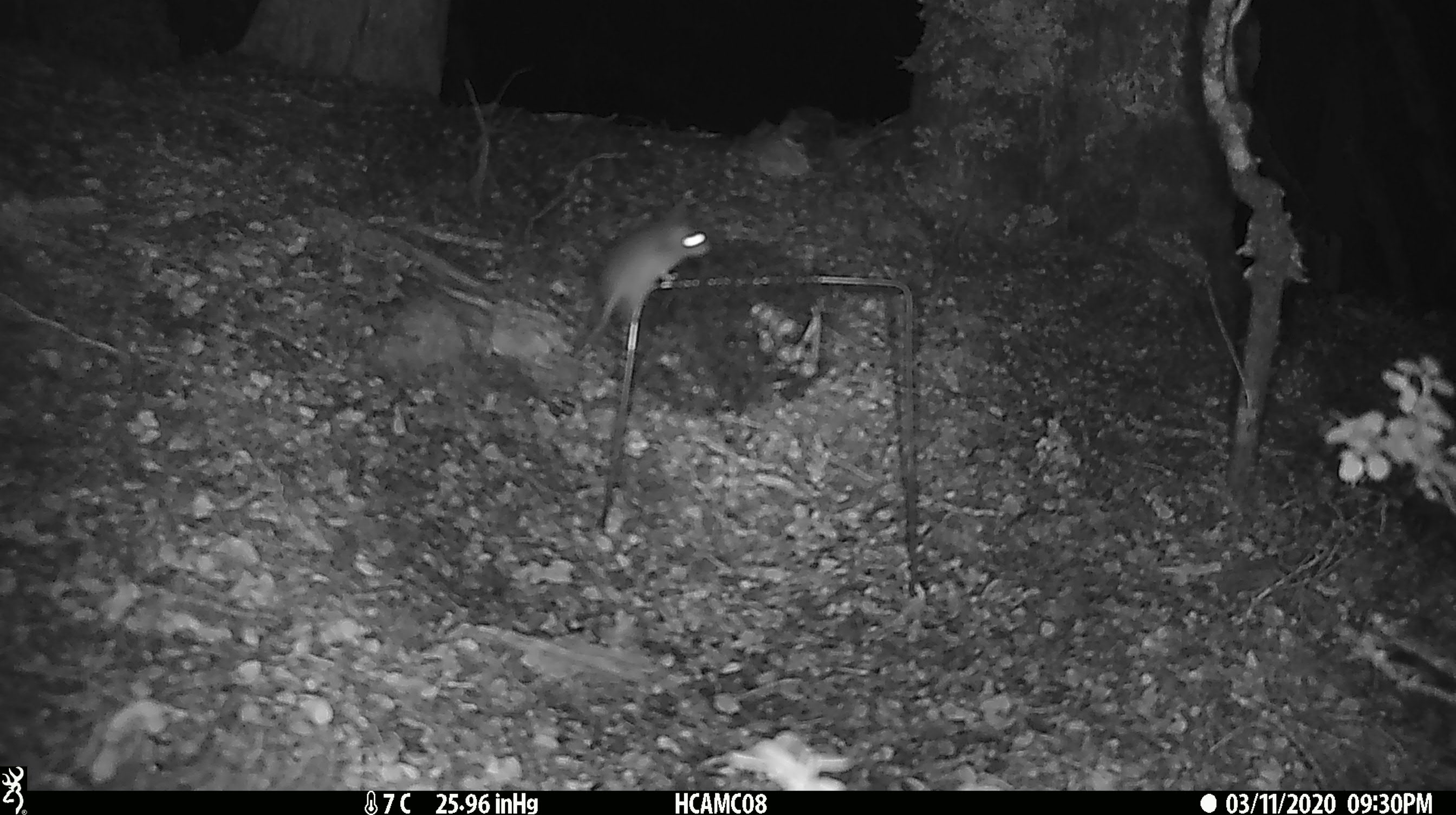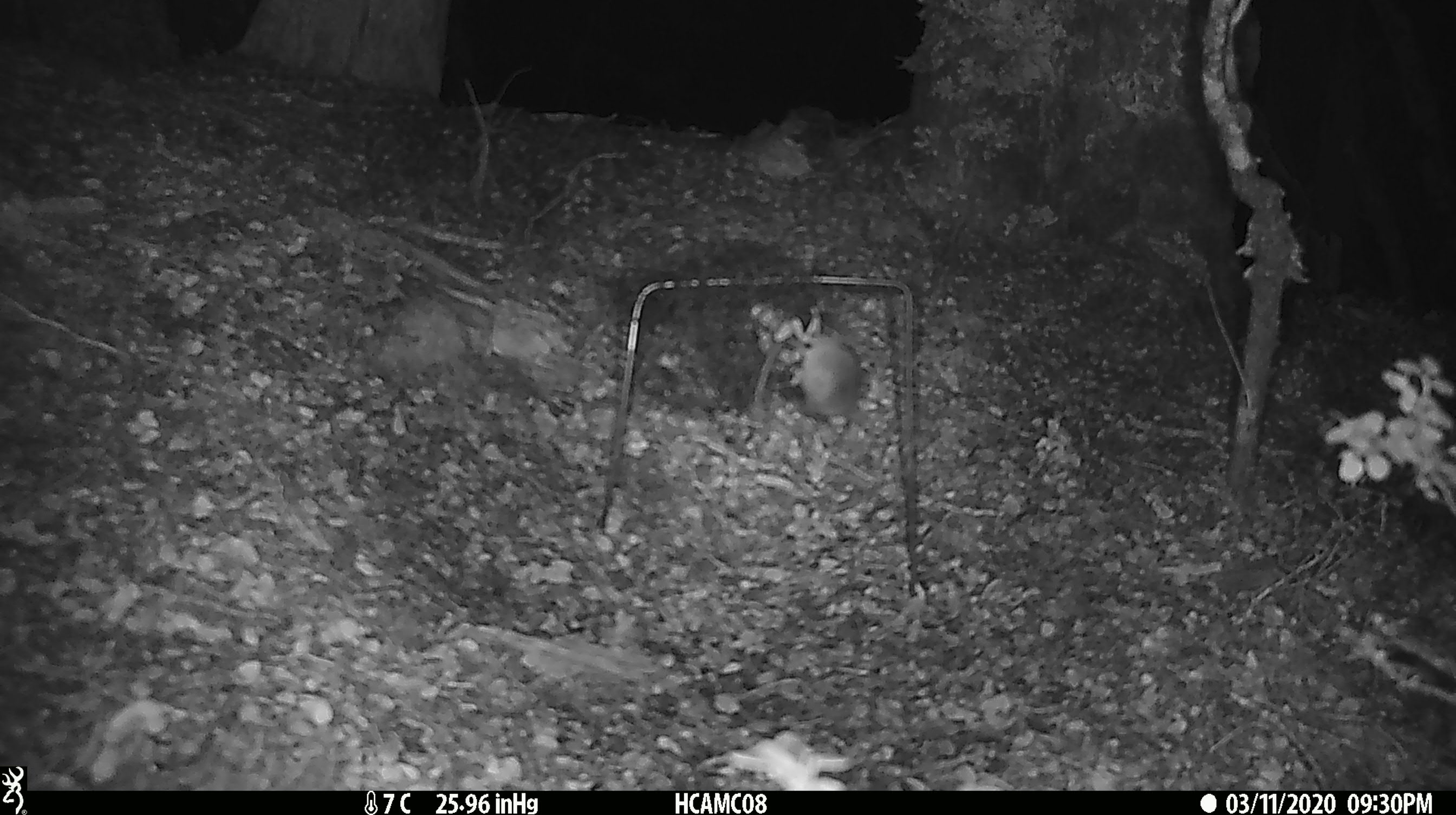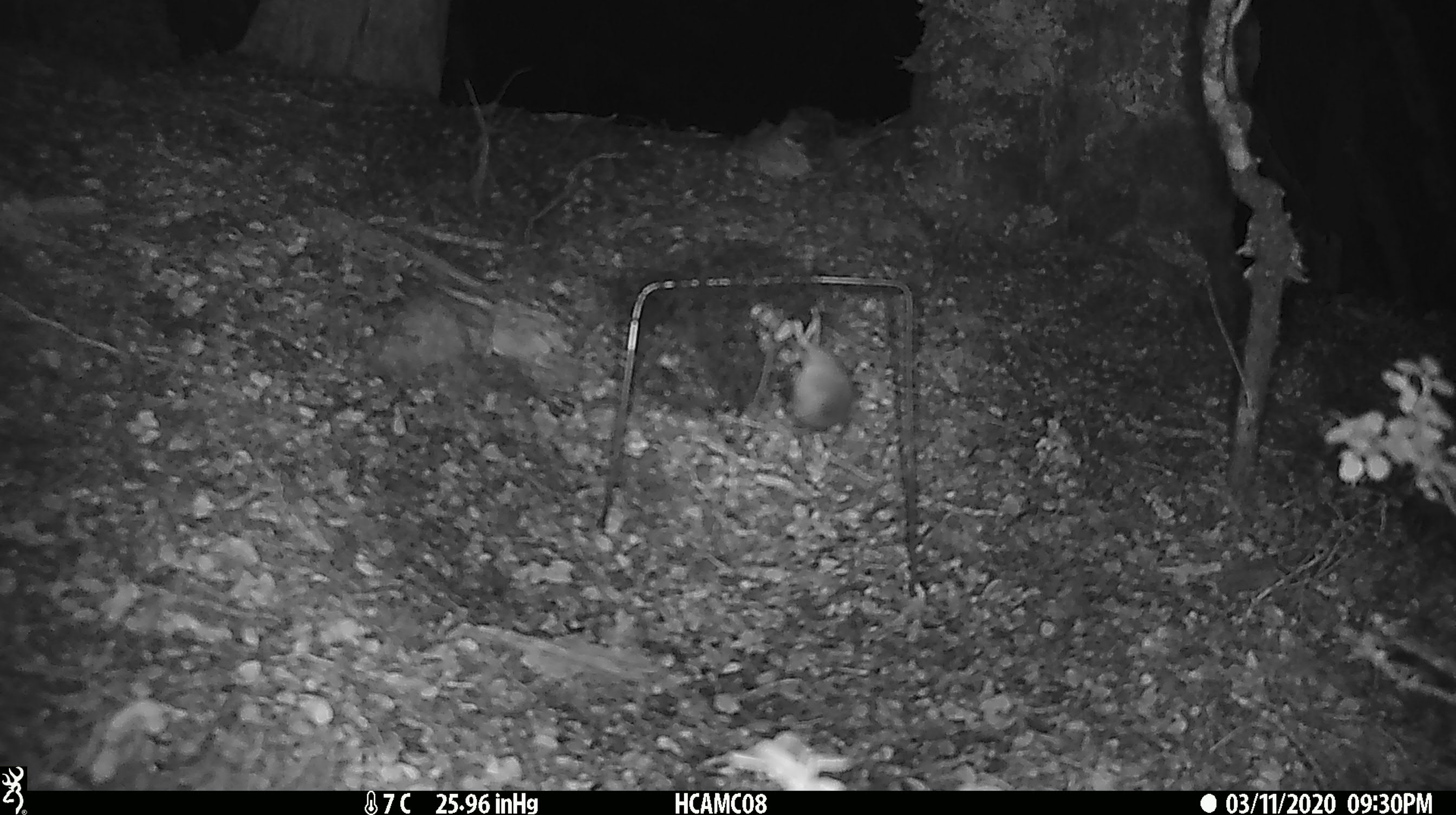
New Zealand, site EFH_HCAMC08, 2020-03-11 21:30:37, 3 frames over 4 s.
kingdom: Animalia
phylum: Chordata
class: Mammalia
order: Rodentia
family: Muridae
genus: Mus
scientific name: Mus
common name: mouse